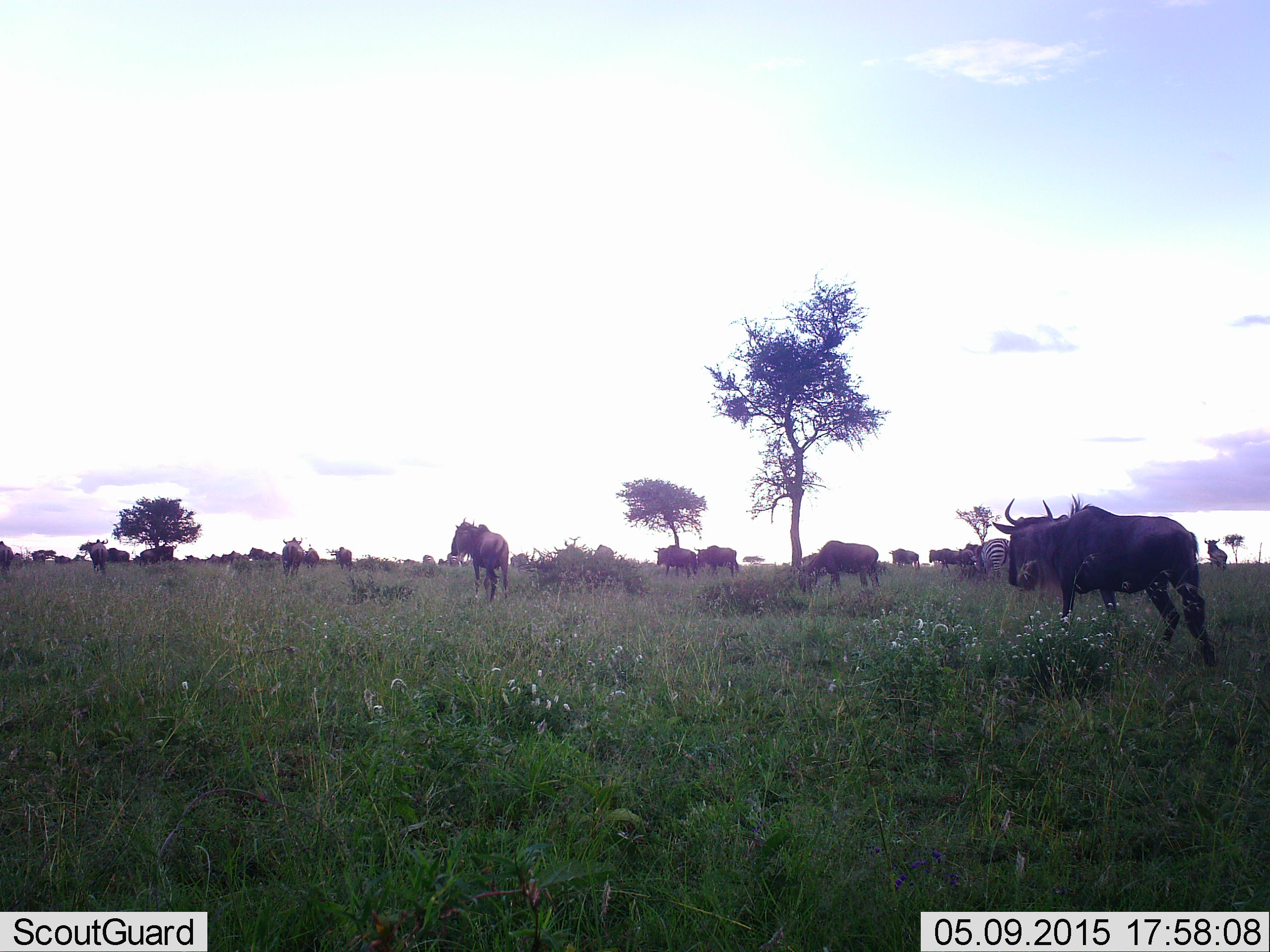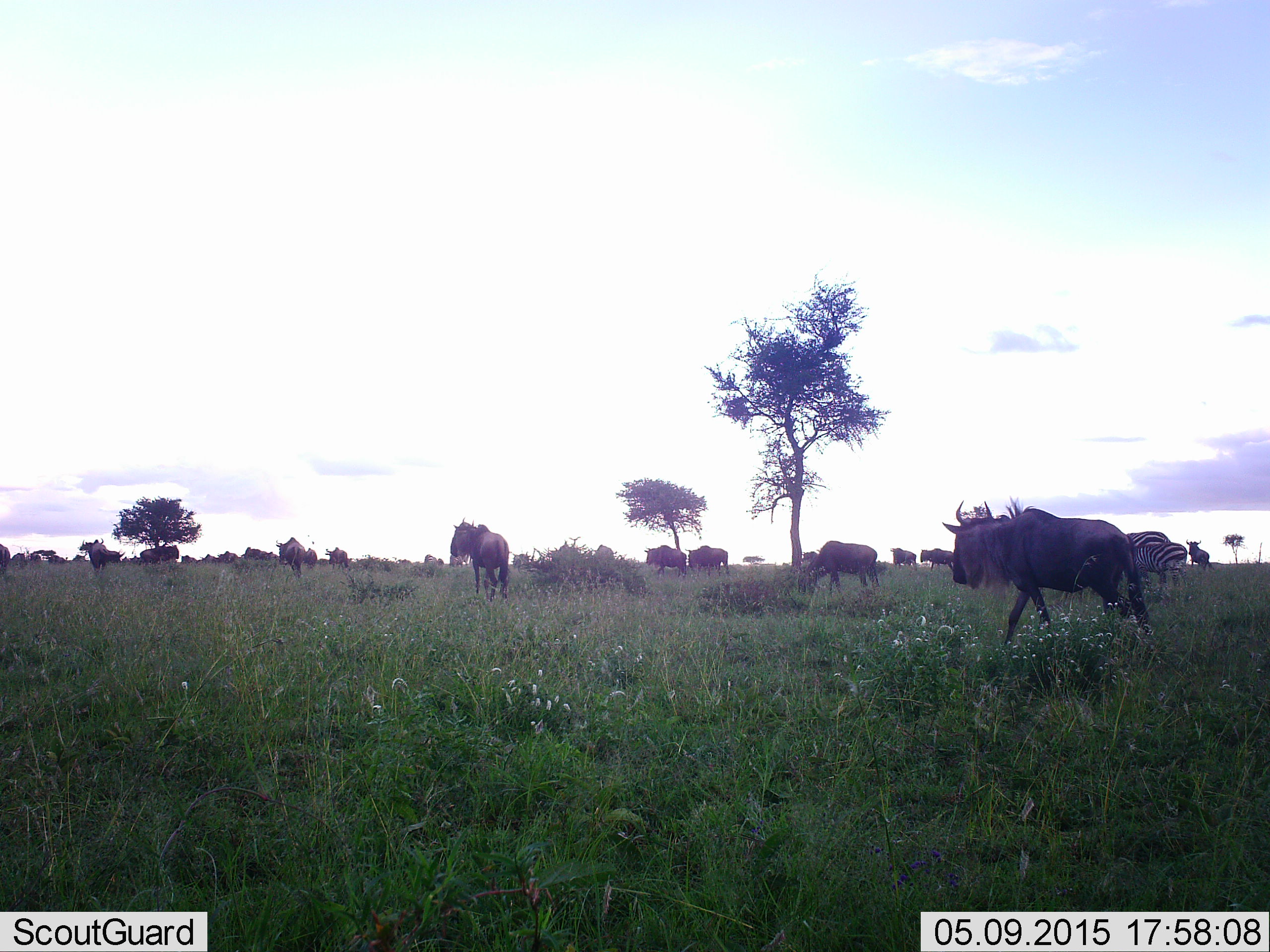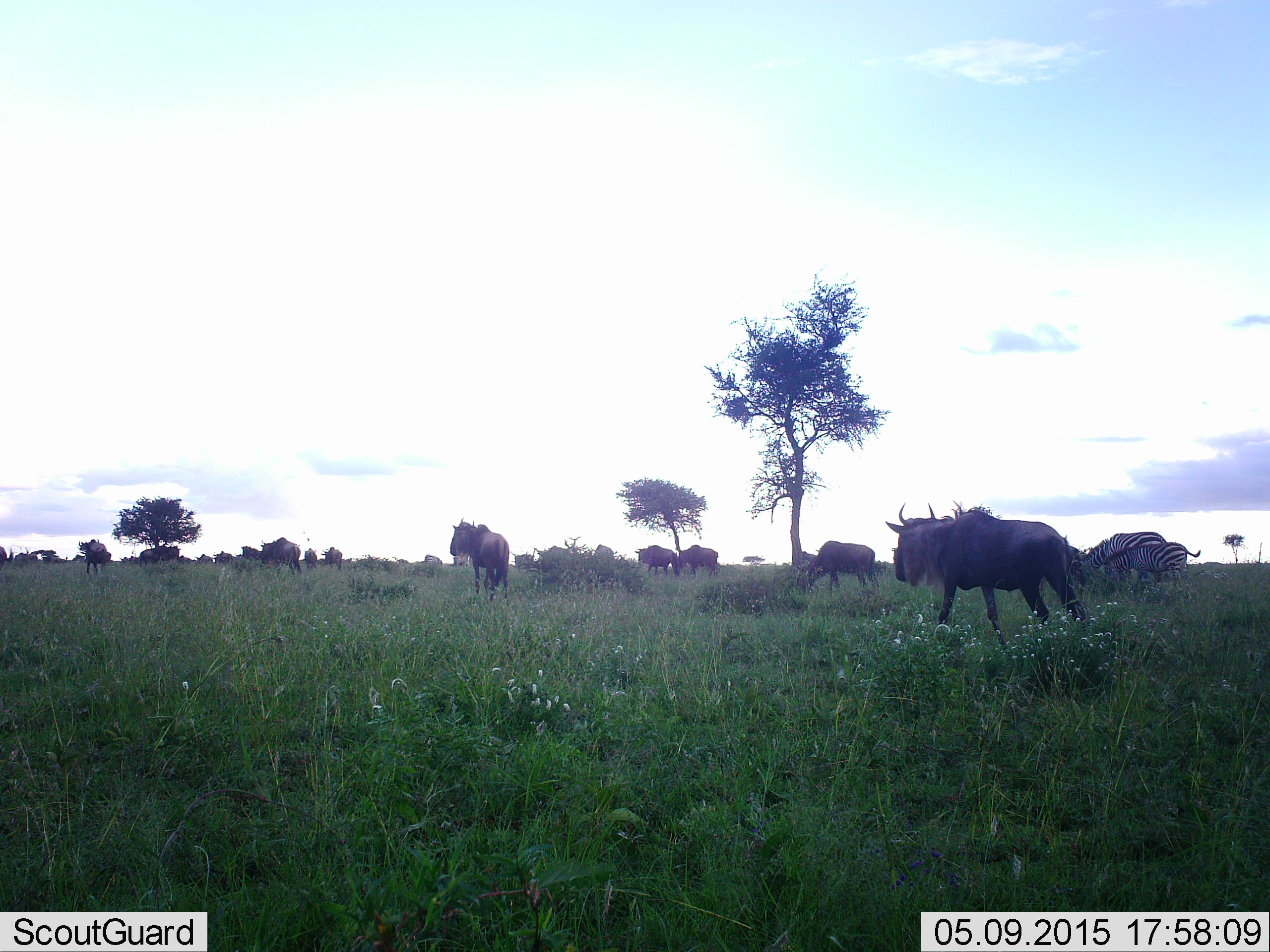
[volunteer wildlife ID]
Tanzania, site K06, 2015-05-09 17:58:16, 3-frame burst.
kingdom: Animalia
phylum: Chordata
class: Mammalia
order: Artiodactyla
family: Bovidae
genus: Connochaetes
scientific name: Connochaetes taurinus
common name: blue wildebeest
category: wildebeest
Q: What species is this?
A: Wildebeest (blue wildebeest) (Connochaetes taurinus).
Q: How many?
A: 11-50.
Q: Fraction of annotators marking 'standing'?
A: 58%.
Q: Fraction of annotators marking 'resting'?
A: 0%.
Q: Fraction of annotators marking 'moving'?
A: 83%.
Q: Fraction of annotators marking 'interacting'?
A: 0%.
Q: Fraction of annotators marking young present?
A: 0%.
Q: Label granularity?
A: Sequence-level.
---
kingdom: Animalia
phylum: Chordata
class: Mammalia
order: Perissodactyla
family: Equidae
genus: Equus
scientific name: Equus quagga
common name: plains zebra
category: zebra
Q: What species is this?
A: Zebra (plains zebra) (Equus quagga).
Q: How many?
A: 2.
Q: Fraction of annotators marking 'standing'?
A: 30%.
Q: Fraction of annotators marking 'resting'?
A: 0%.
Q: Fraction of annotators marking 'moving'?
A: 50%.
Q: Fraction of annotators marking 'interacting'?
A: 0%.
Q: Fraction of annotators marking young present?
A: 20%.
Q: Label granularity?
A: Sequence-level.